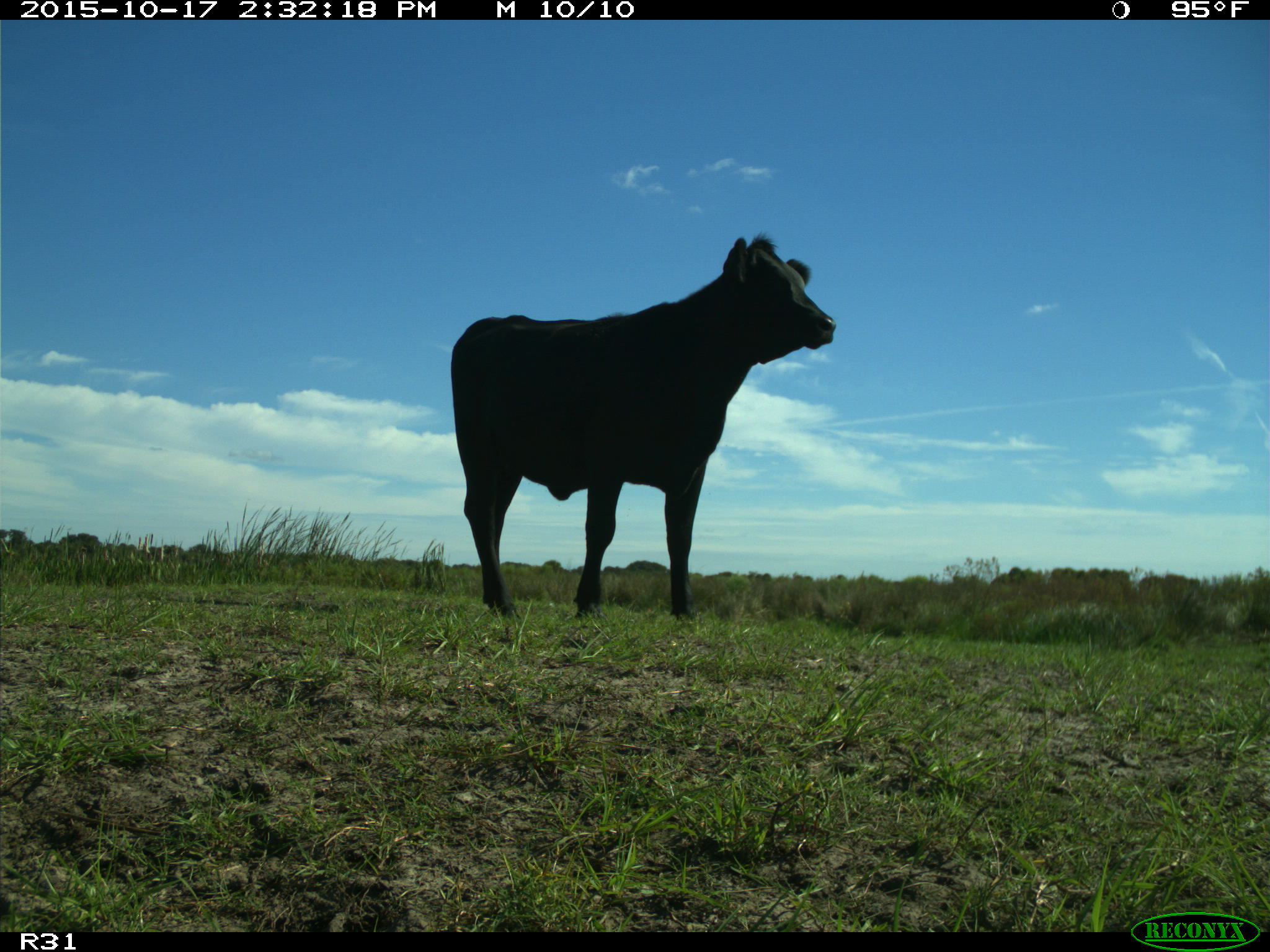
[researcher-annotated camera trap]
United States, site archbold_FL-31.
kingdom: Animalia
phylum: Chordata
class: Mammalia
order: Artiodactyla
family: Bovidae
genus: Bos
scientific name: Bos taurus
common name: domestic cow